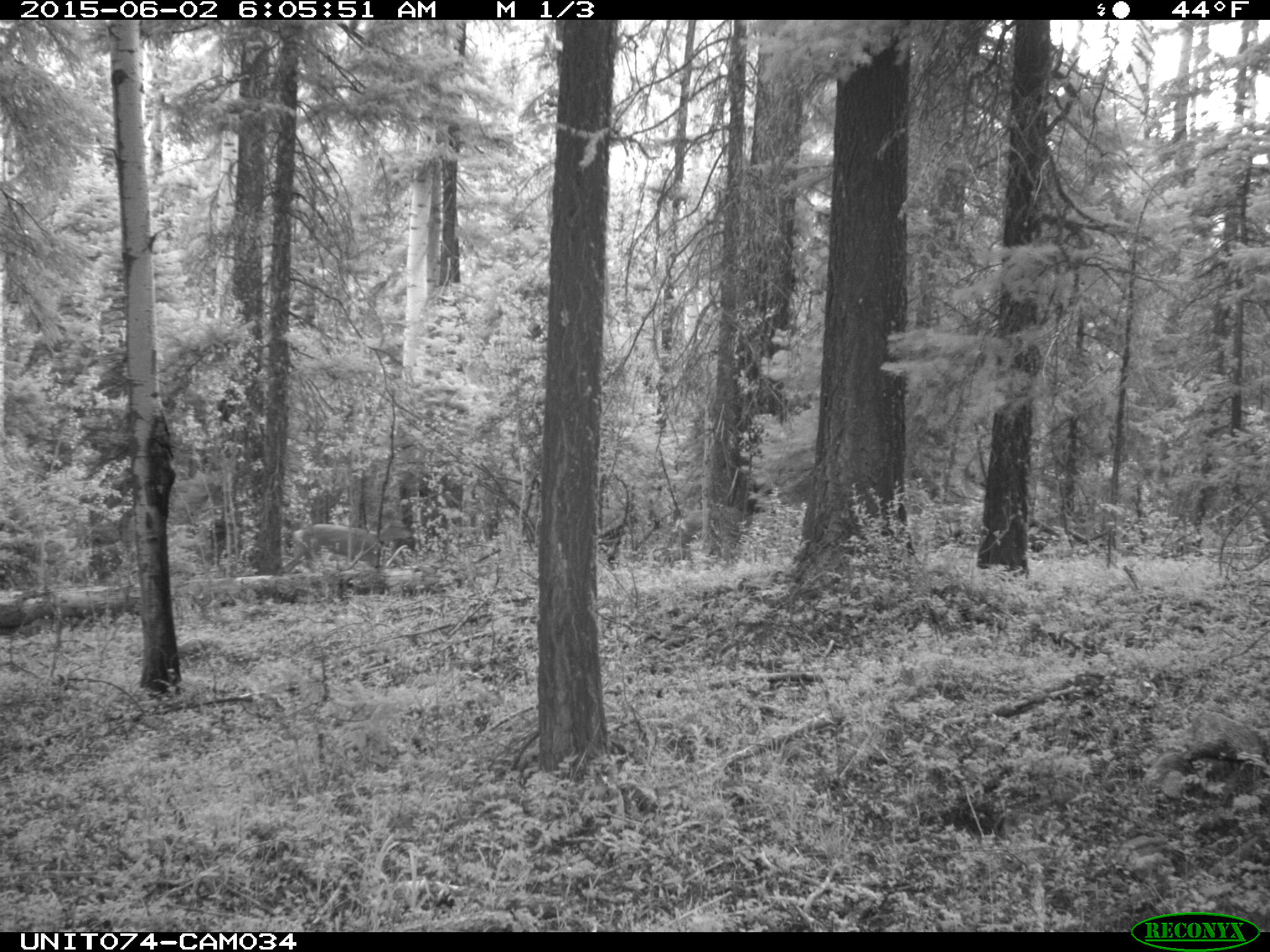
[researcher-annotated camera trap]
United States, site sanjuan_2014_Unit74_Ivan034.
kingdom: Animalia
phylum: Chordata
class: Mammalia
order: Artiodactyla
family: Cervidae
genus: Odocoileus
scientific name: Odocoileus hemionus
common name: mule deer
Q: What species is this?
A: Odocoileus hemionus (mule deer).